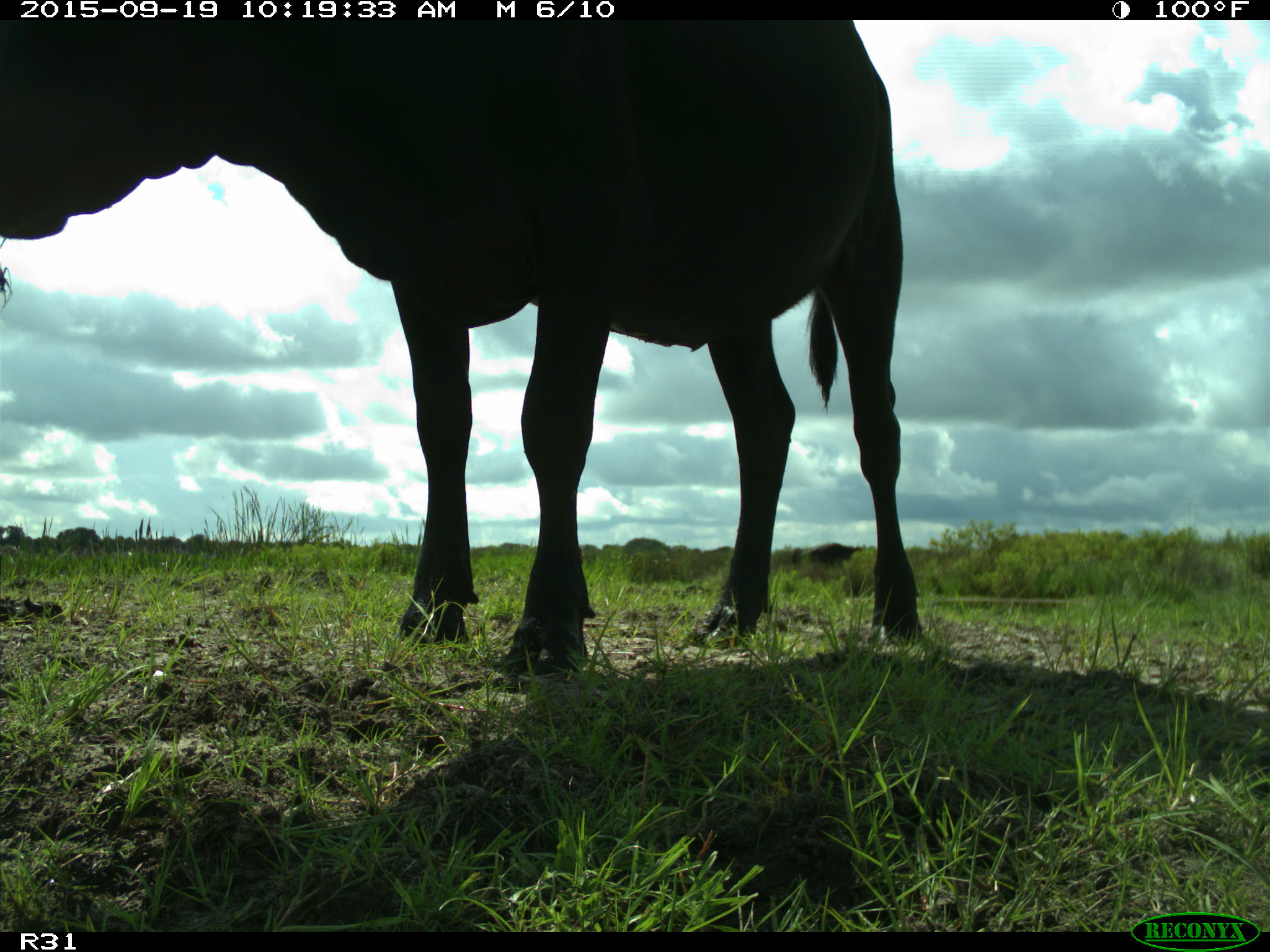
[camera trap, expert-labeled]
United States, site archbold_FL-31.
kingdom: Animalia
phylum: Chordata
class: Mammalia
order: Artiodactyla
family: Bovidae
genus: Bos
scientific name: Bos taurus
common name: domestic cow